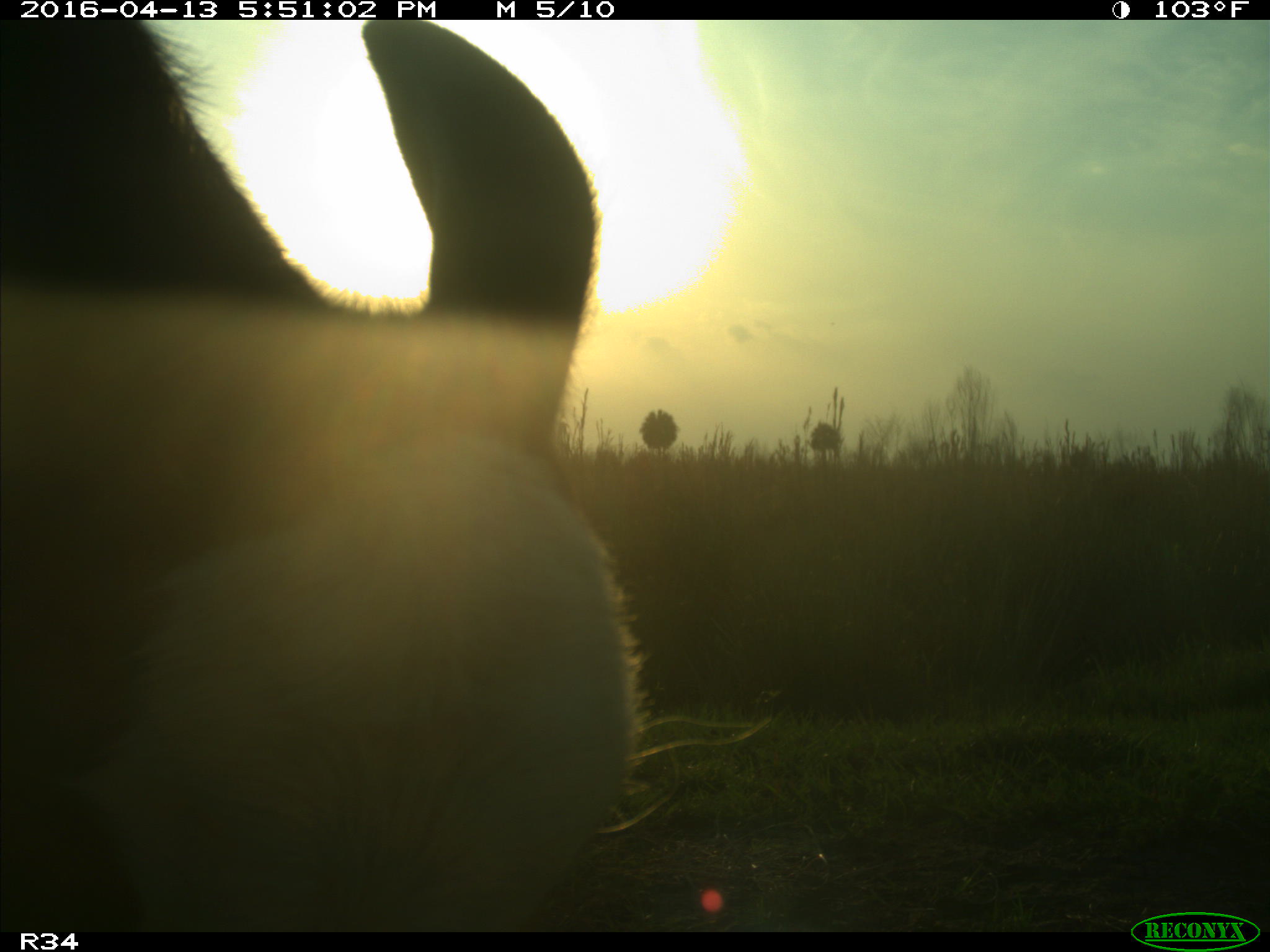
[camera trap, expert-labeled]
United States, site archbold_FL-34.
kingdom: Animalia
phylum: Chordata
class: Mammalia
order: Artiodactyla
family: Bovidae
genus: Bos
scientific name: Bos taurus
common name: domestic cow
Bos taurus (domestic cow).